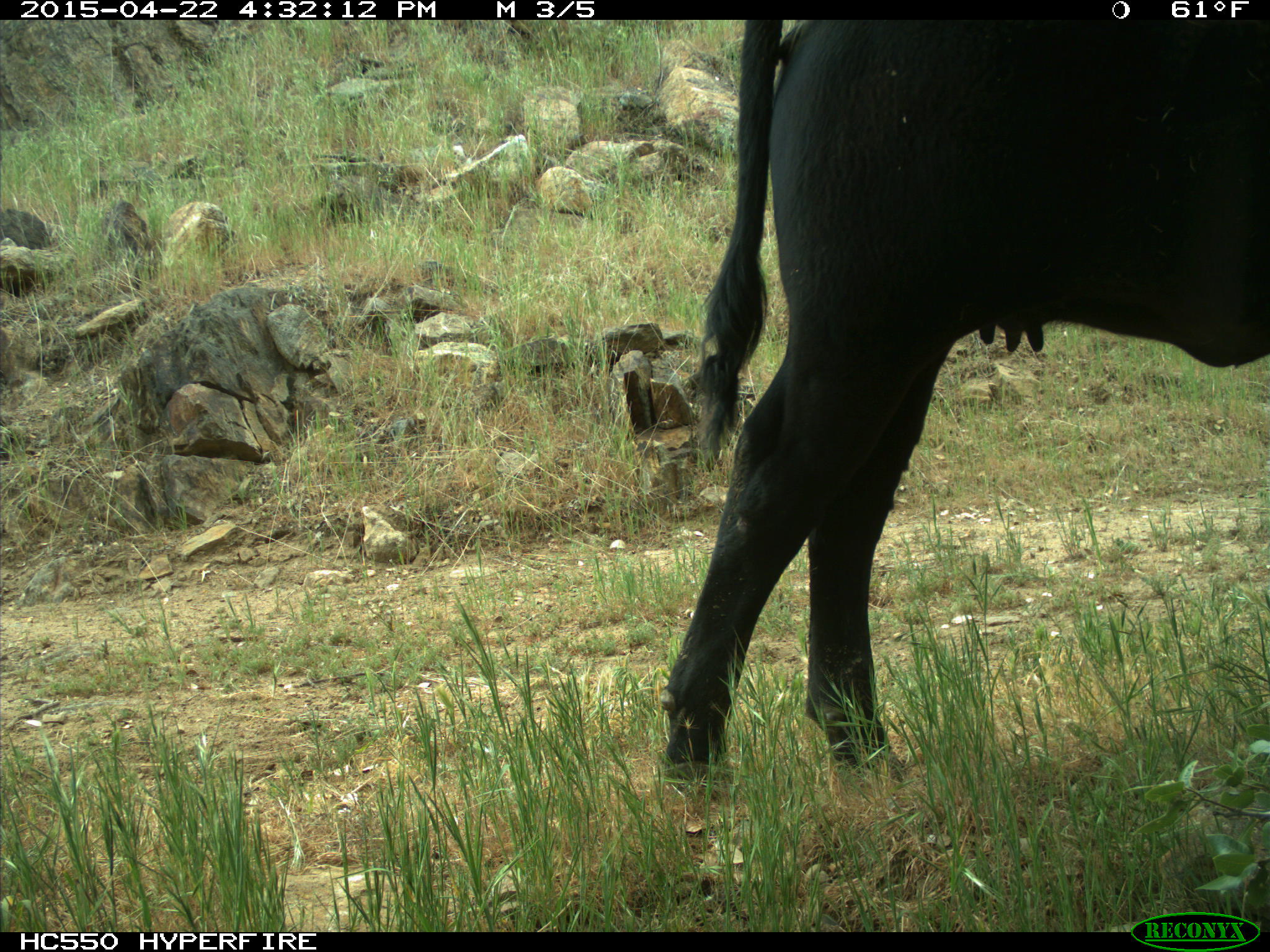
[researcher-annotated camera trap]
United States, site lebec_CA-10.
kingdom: Animalia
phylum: Chordata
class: Mammalia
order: Artiodactyla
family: Bovidae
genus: Bos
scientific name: Bos taurus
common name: domestic cow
Bos taurus (domestic cow).